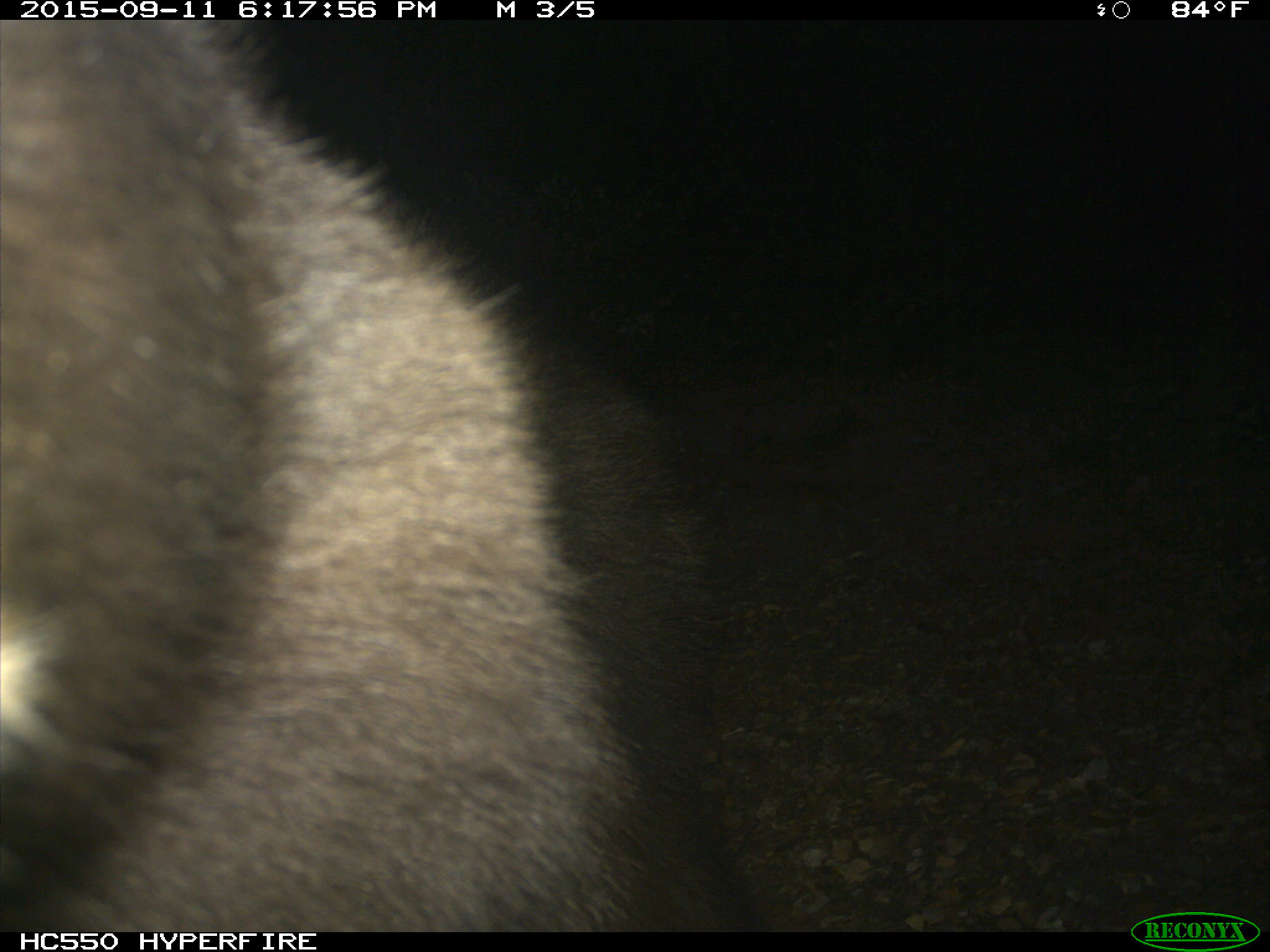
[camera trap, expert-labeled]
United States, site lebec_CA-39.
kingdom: Animalia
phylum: Chordata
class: Mammalia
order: Carnivora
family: Ursidae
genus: Ursus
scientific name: Ursus americanus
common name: american black bear